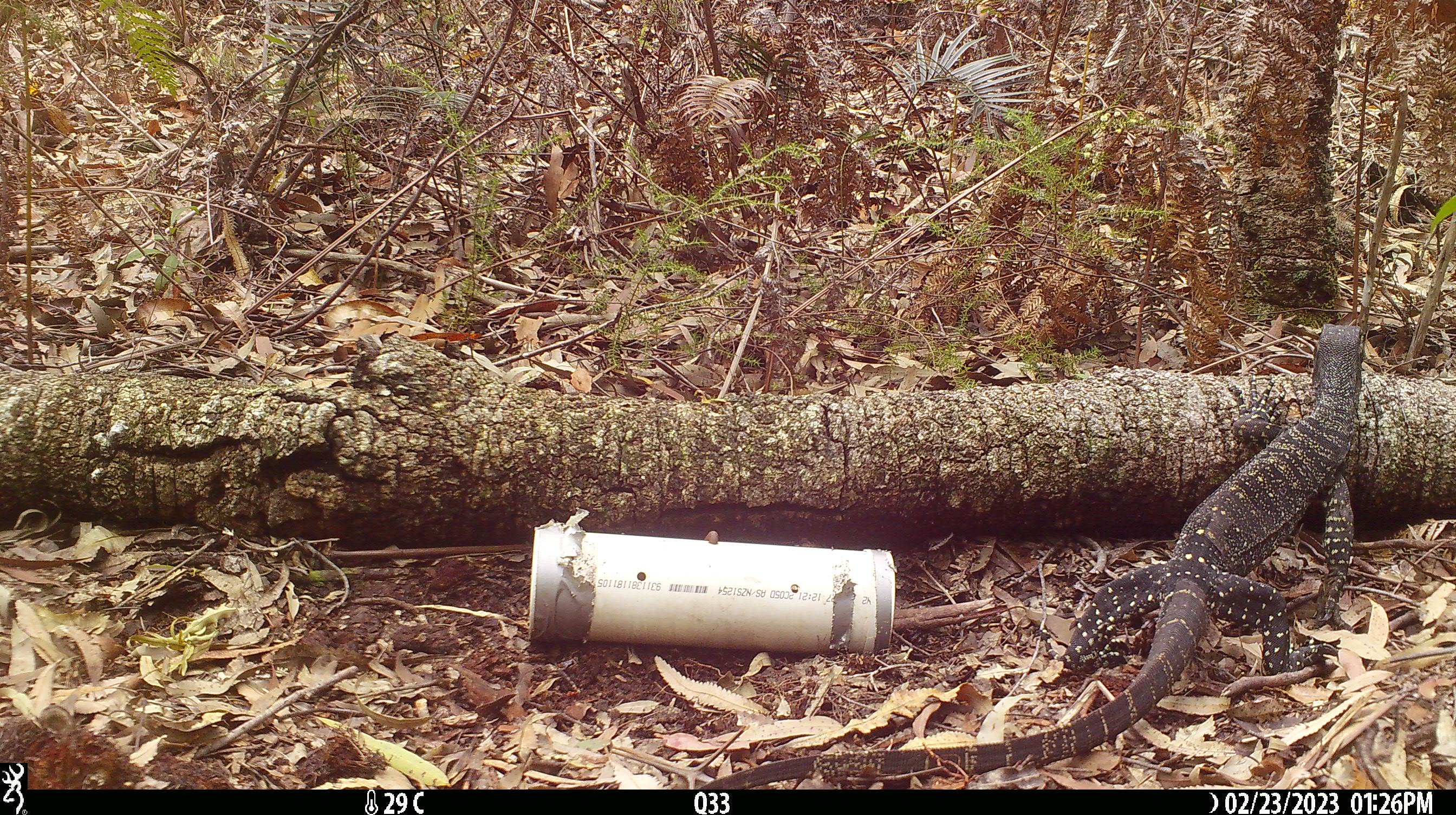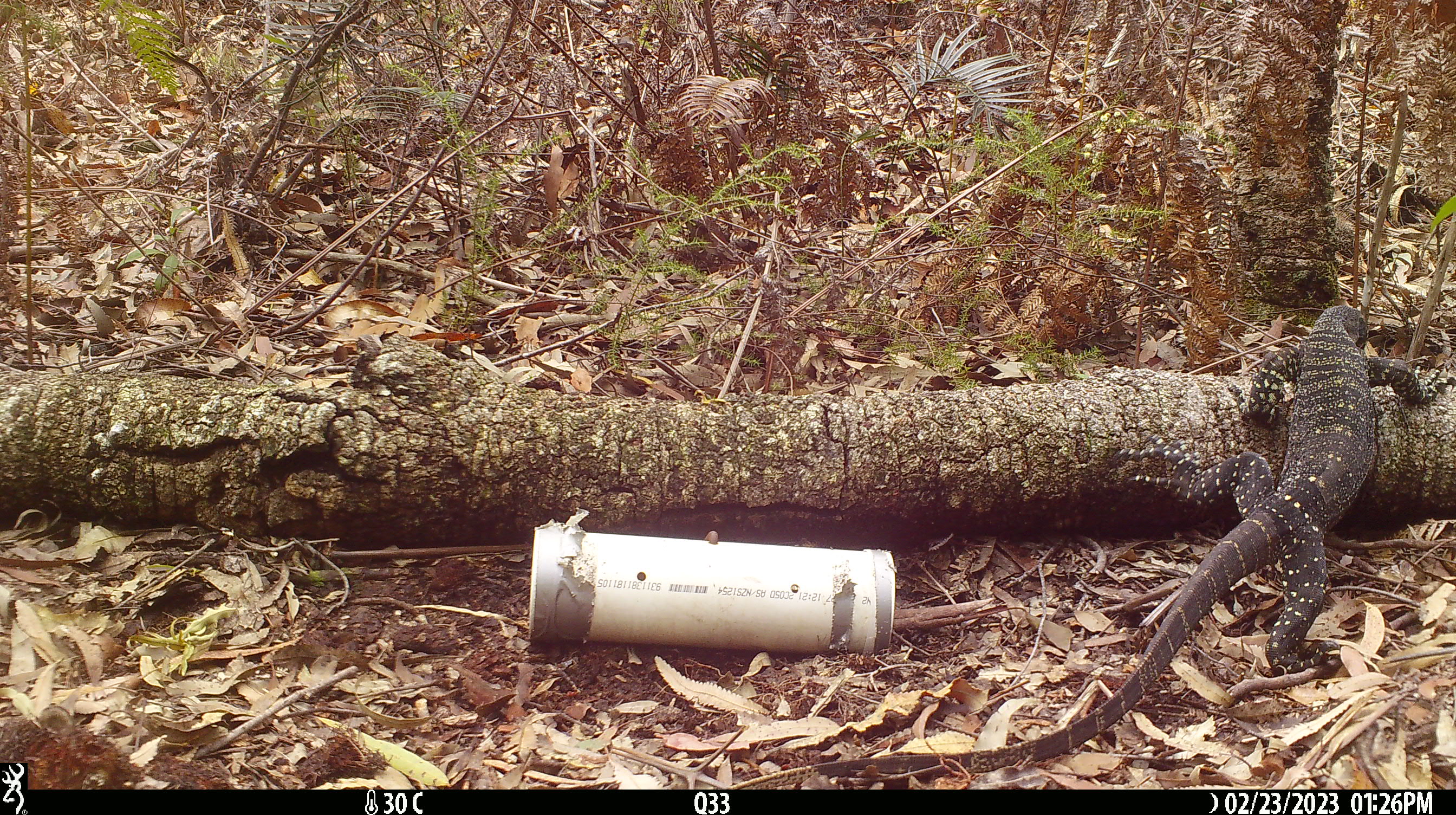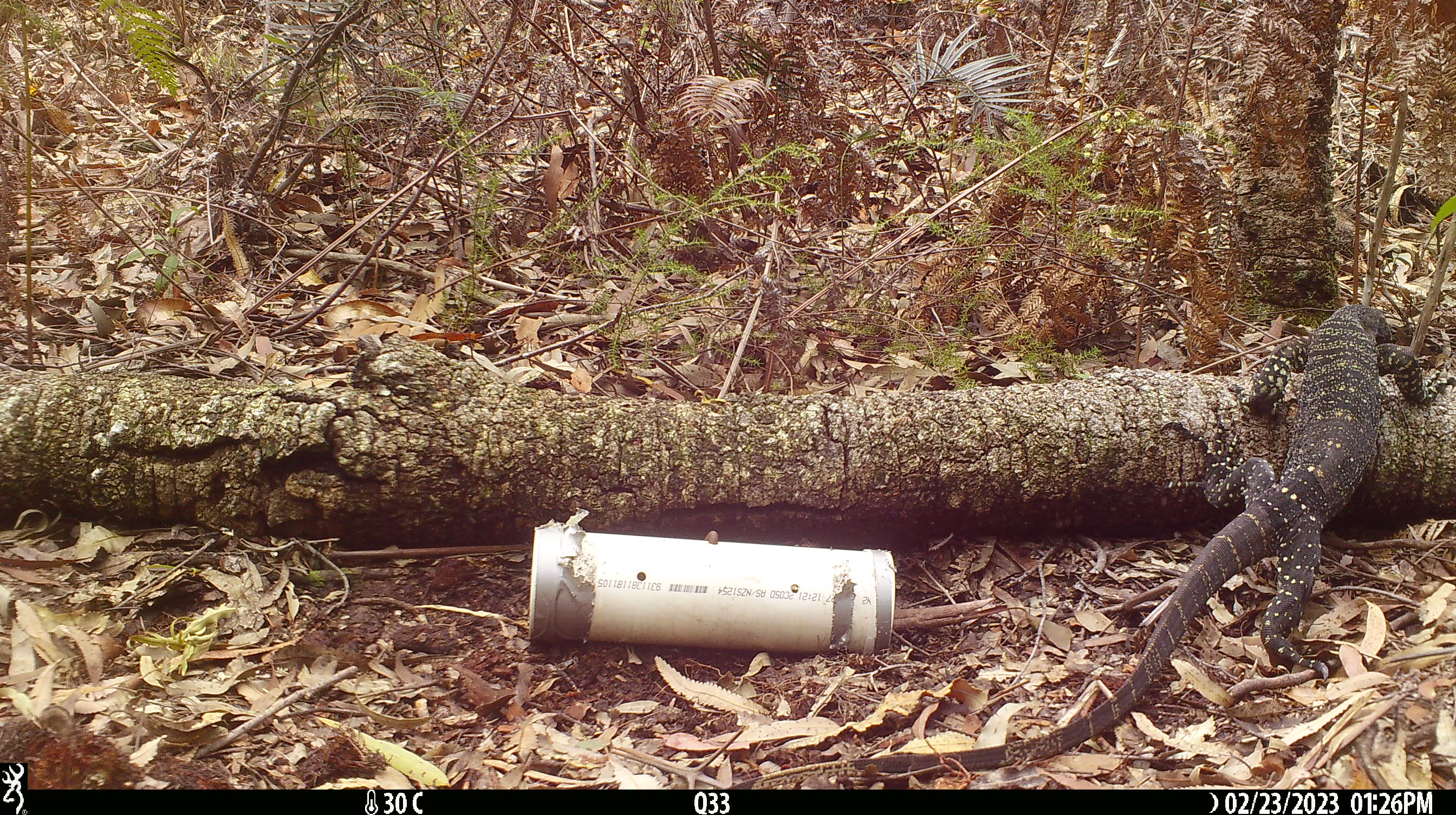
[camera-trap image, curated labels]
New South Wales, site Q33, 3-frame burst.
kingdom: Animalia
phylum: Chordata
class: Reptilia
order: Squamata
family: Varanidae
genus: Varanus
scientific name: Varanus varius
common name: lace monitor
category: goanna